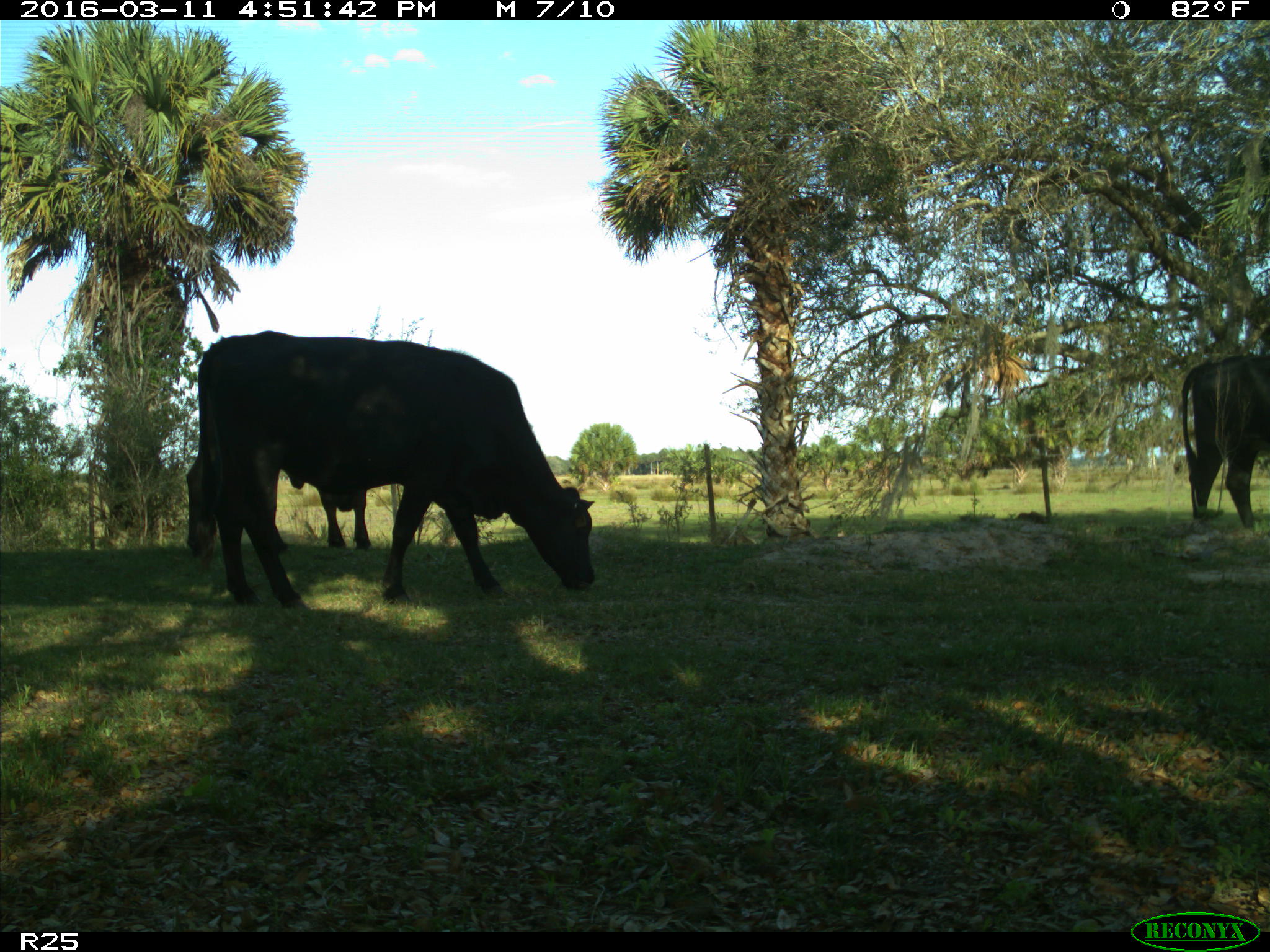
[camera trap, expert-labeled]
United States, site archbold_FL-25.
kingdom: Animalia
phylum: Chordata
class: Mammalia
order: Artiodactyla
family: Bovidae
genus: Bos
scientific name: Bos taurus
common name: domestic cow